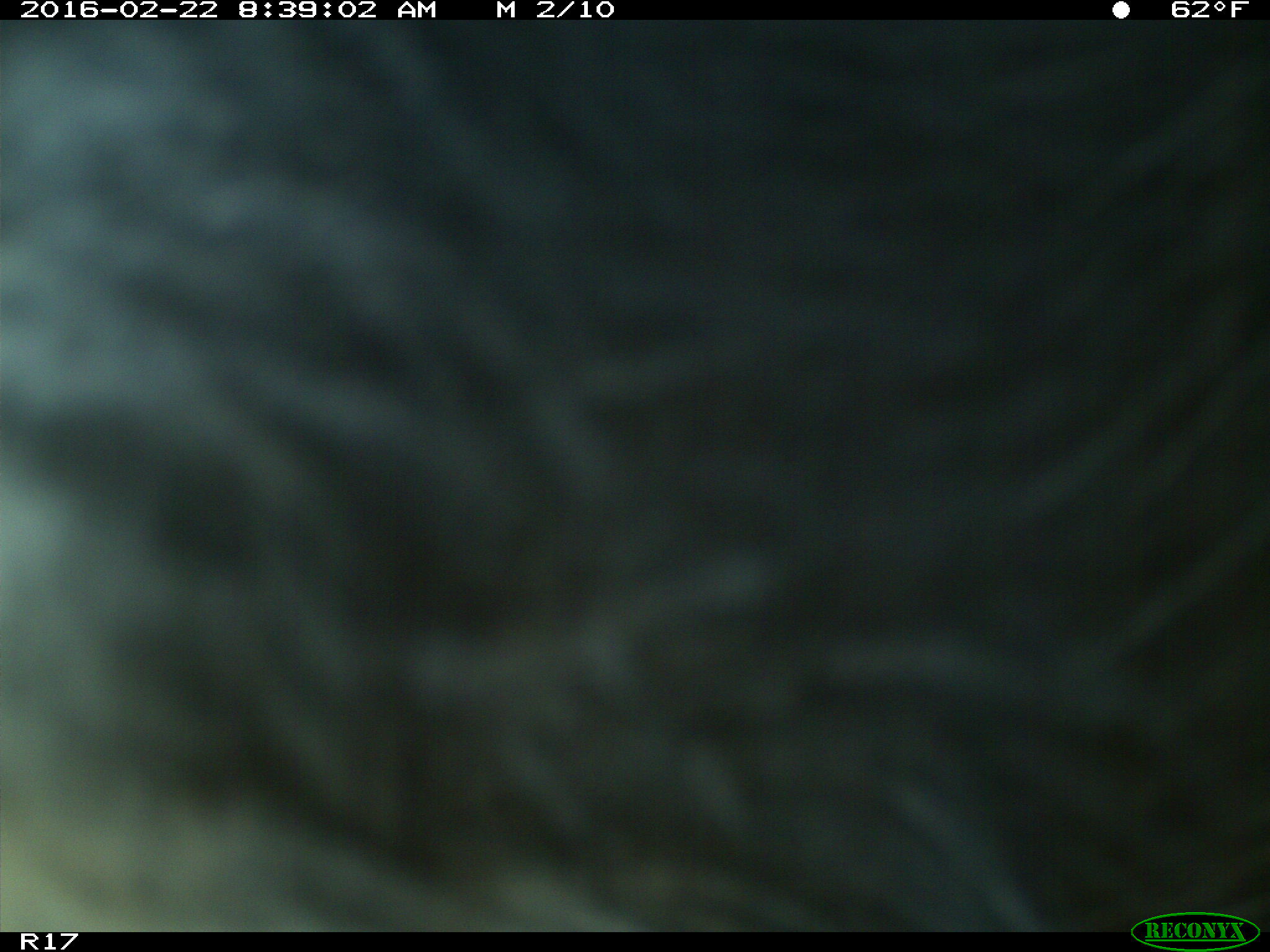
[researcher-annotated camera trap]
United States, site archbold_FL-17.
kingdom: Animalia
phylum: Chordata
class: Mammalia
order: Artiodactyla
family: Bovidae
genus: Bos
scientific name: Bos taurus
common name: domestic cow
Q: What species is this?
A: Bos taurus (domestic cow).